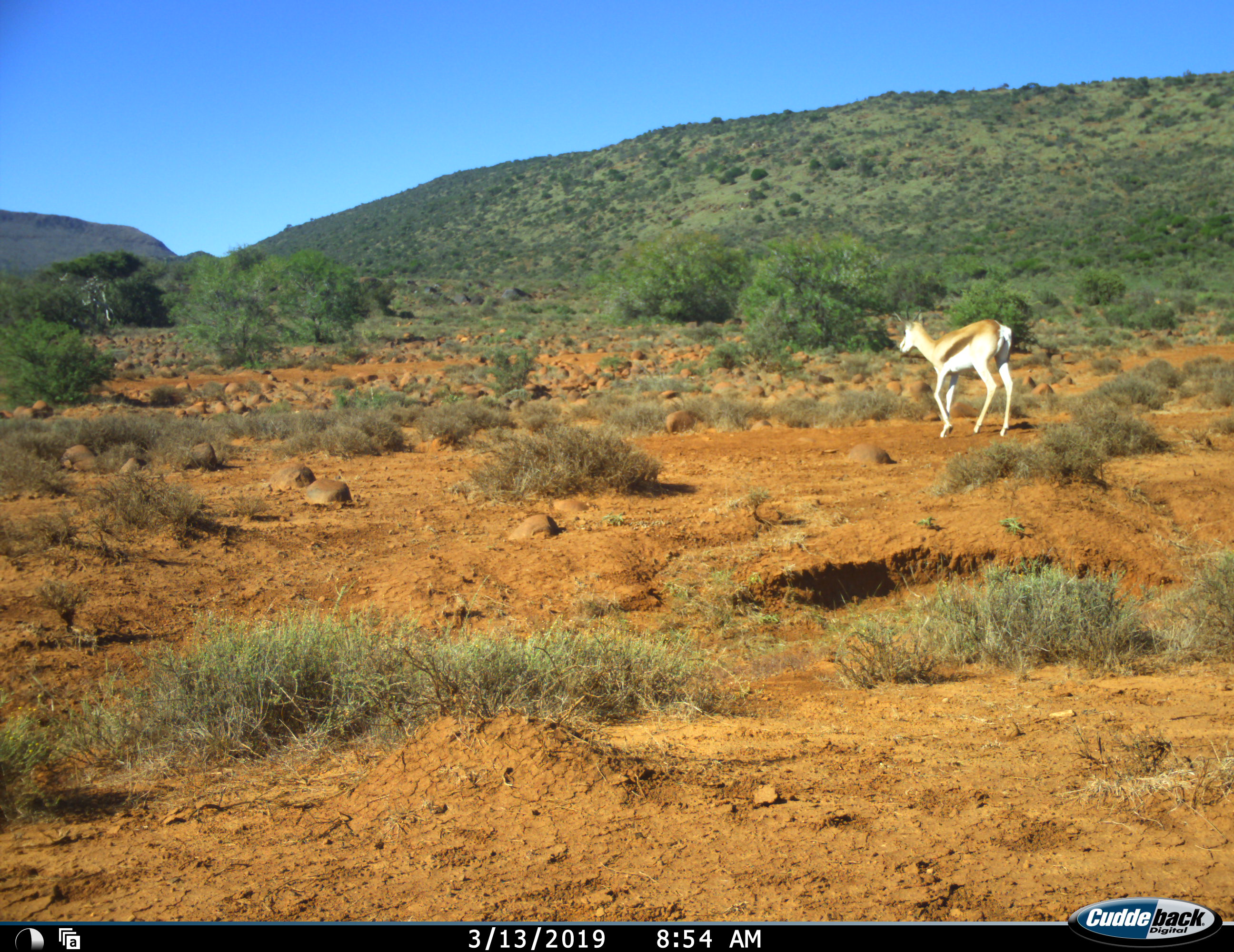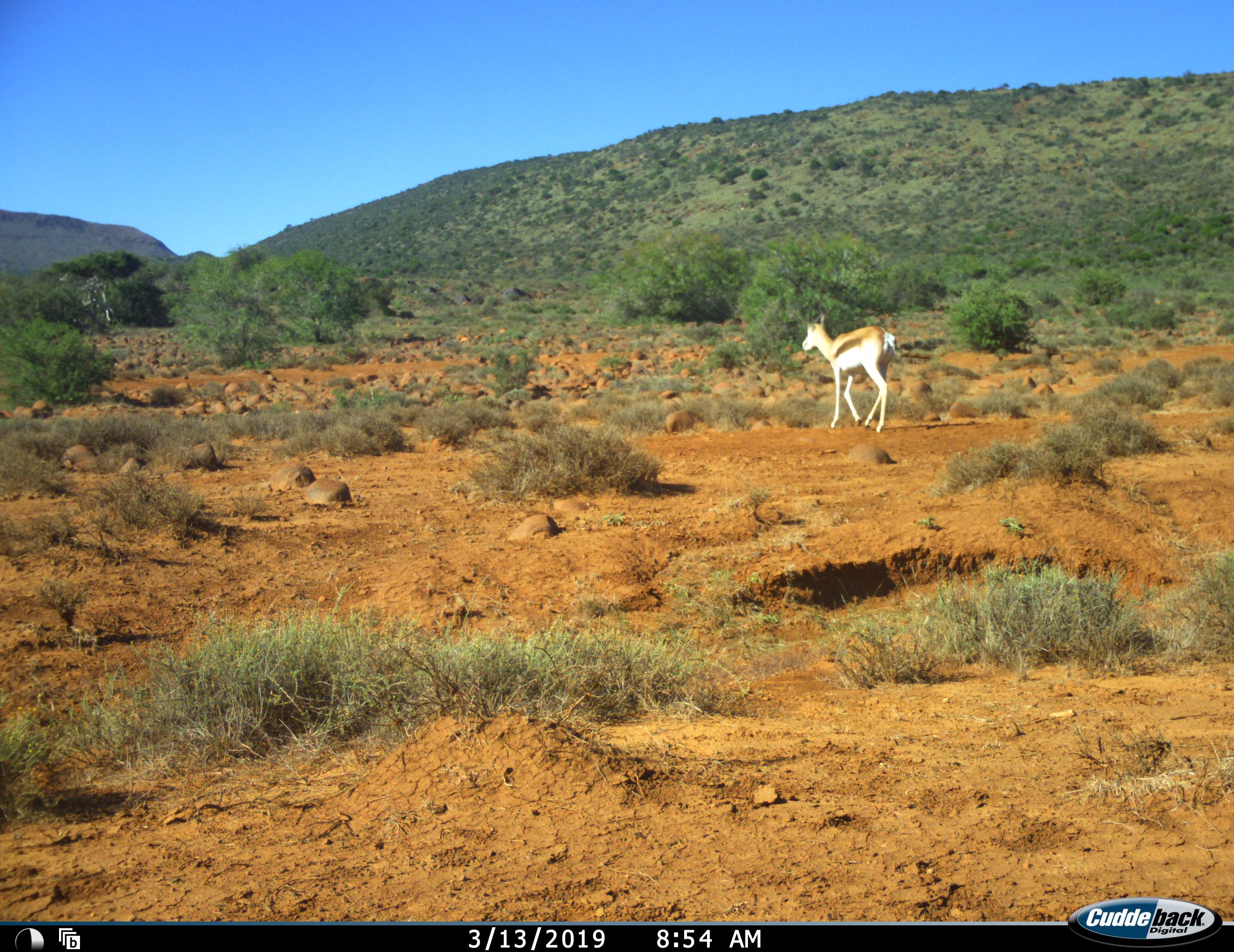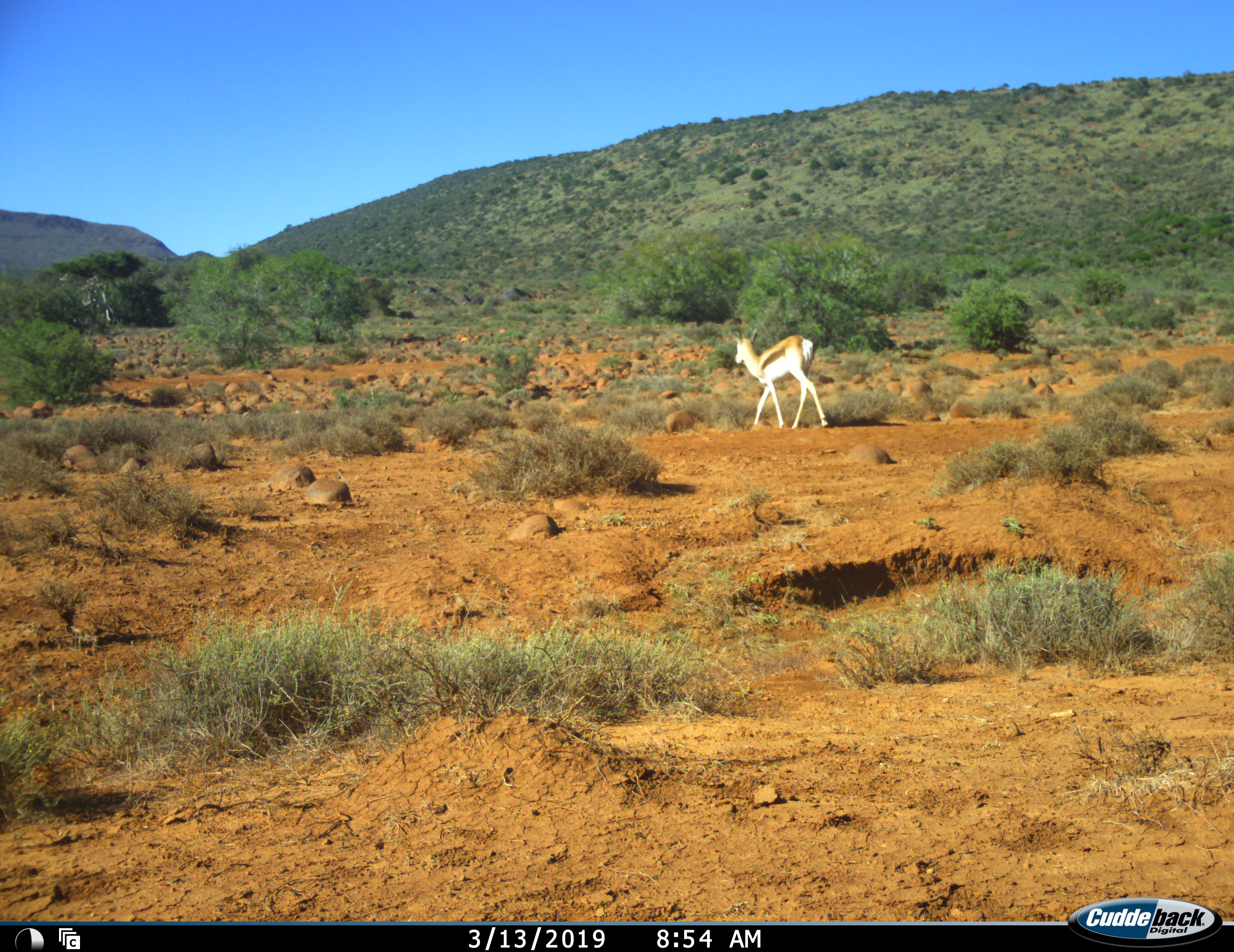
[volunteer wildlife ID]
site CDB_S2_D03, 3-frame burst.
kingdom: Animalia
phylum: Chordata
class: Mammalia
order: Artiodactyla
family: Bovidae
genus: Antidorcas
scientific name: Antidorcas marsupialis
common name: springbok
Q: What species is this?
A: Springbok (Antidorcas marsupialis).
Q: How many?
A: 1.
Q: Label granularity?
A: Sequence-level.